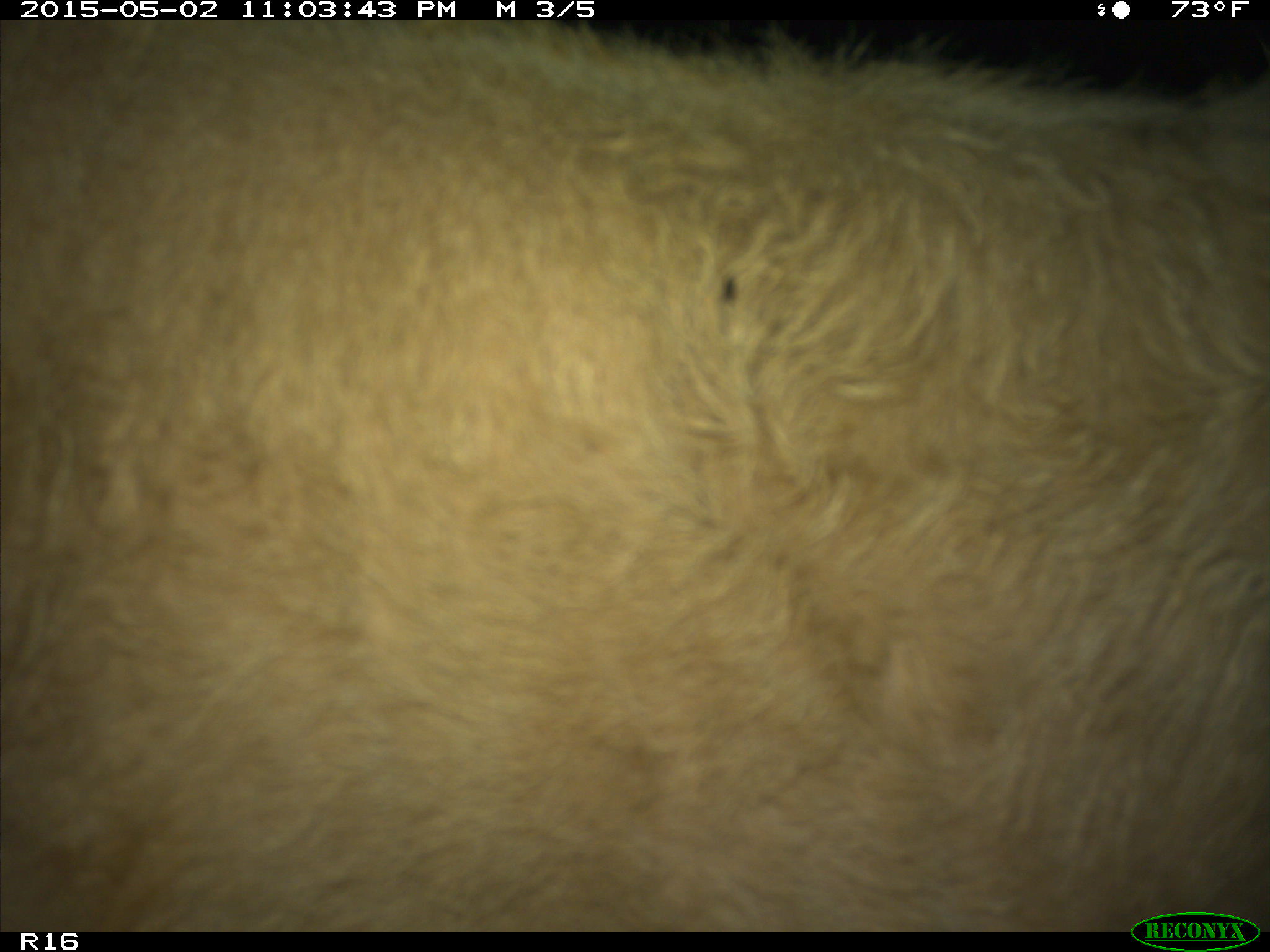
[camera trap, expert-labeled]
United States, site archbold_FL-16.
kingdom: Animalia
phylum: Chordata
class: Mammalia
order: Artiodactyla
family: Bovidae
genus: Bos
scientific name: Bos taurus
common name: domestic cow